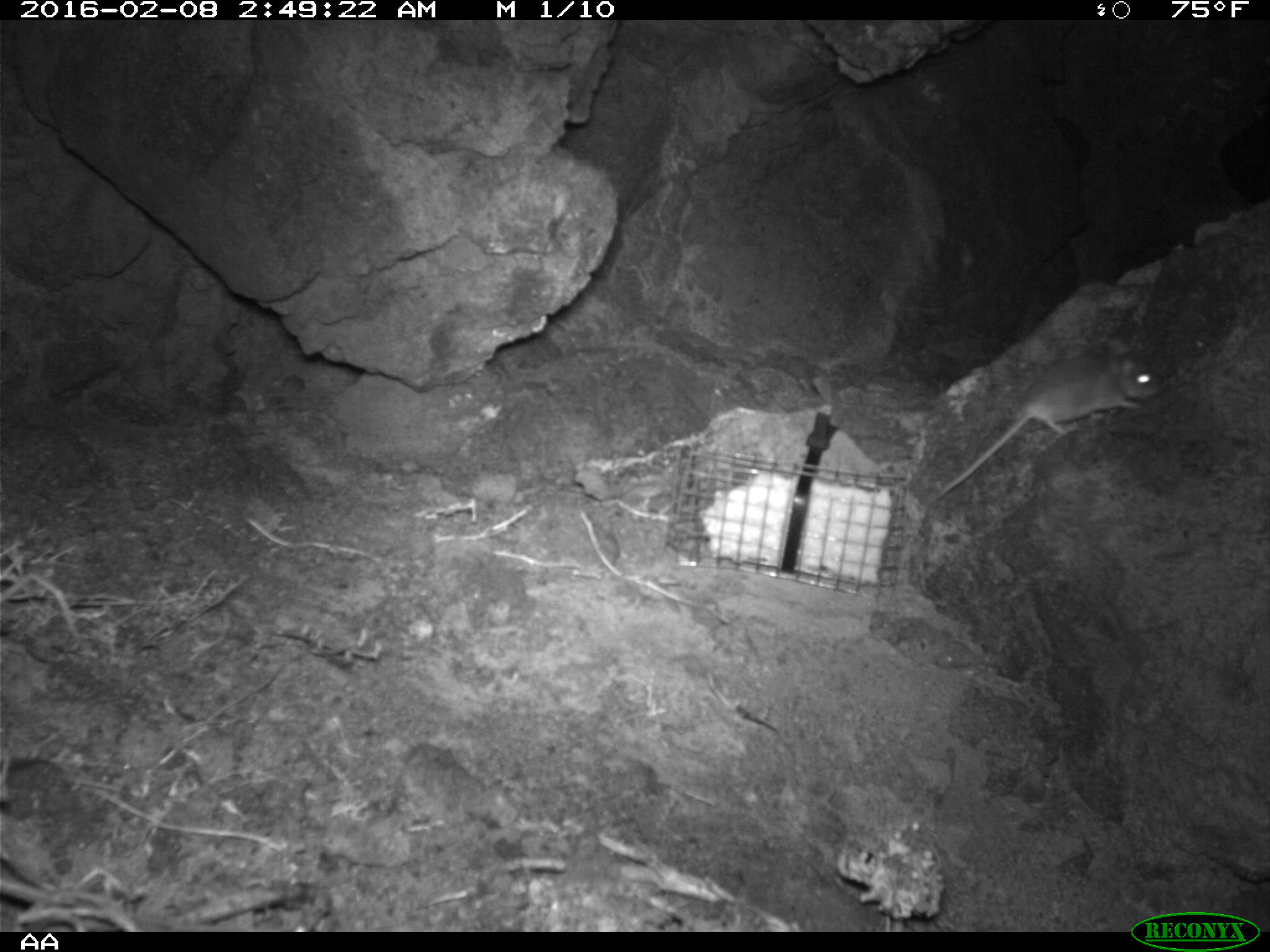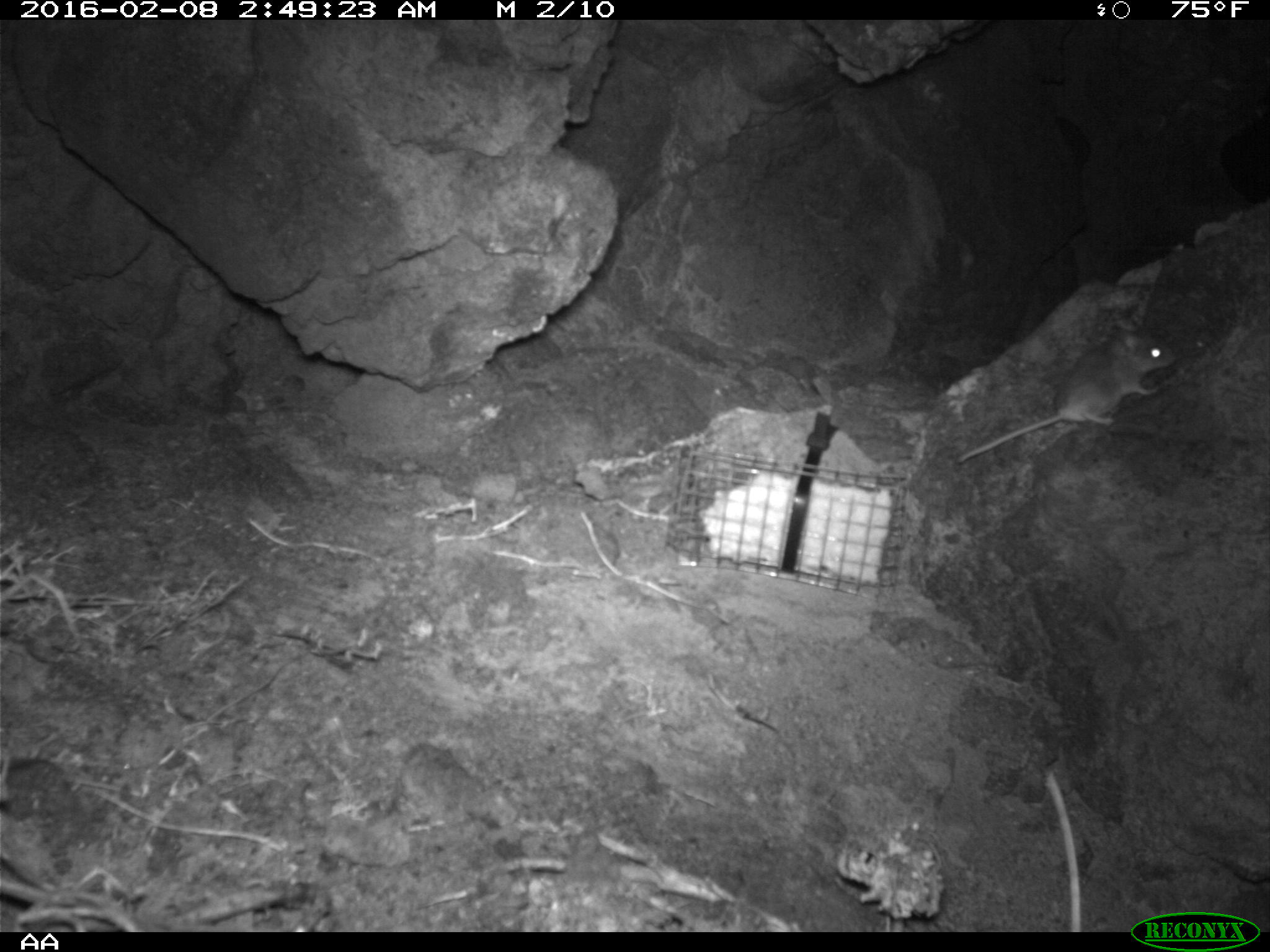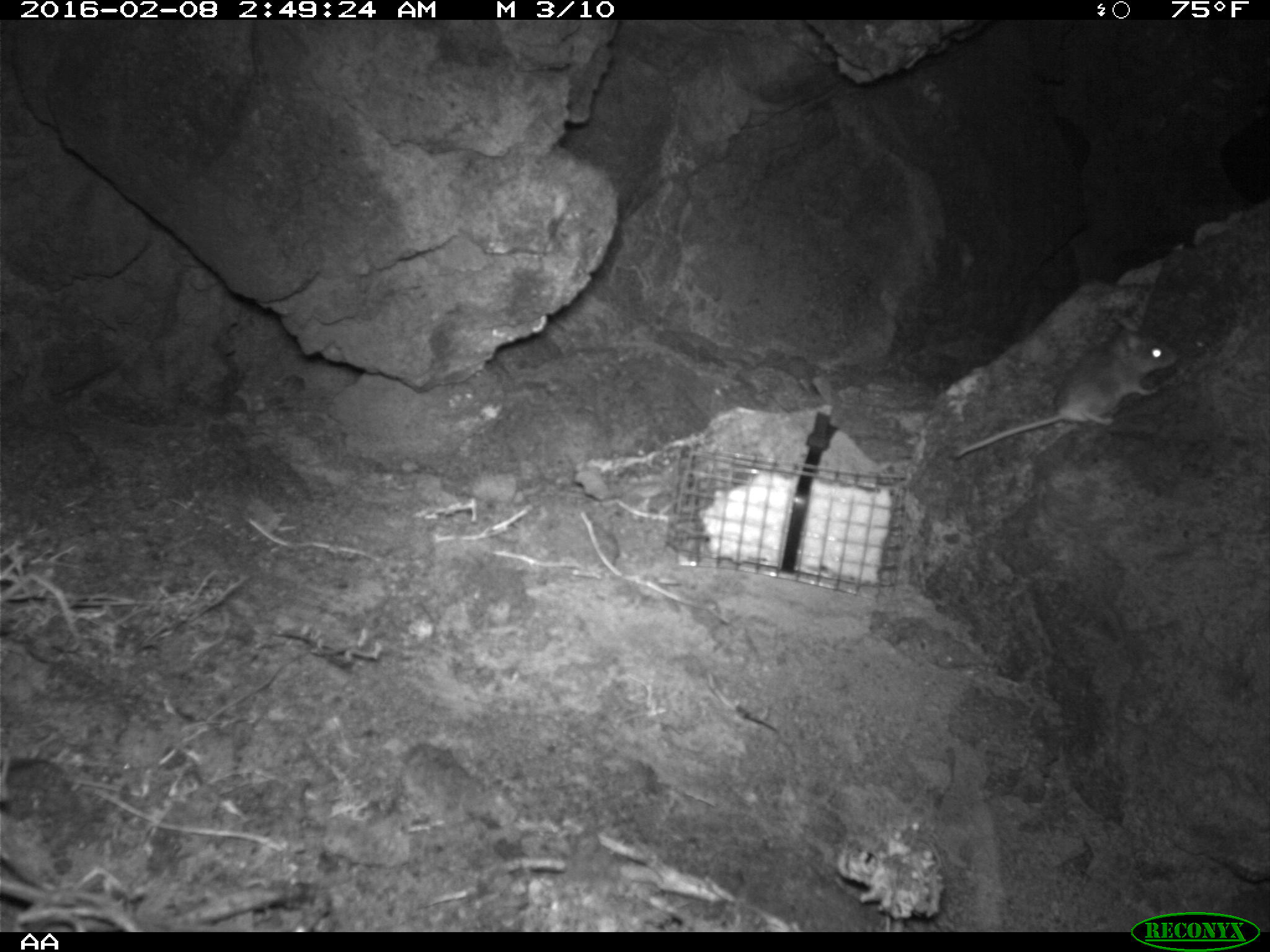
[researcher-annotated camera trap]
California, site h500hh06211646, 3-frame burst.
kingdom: Animalia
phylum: Chordata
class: Mammalia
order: Rodentia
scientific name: Rodentia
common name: rodent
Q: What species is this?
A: Rodent (Rodentia).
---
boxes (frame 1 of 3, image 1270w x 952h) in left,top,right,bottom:
rodent: 934,340,1159,498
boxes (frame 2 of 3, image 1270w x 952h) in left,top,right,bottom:
rodent: 957,317,1175,463; 1042,771,1081,932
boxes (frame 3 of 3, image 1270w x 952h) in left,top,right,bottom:
rodent: 952,317,1183,457